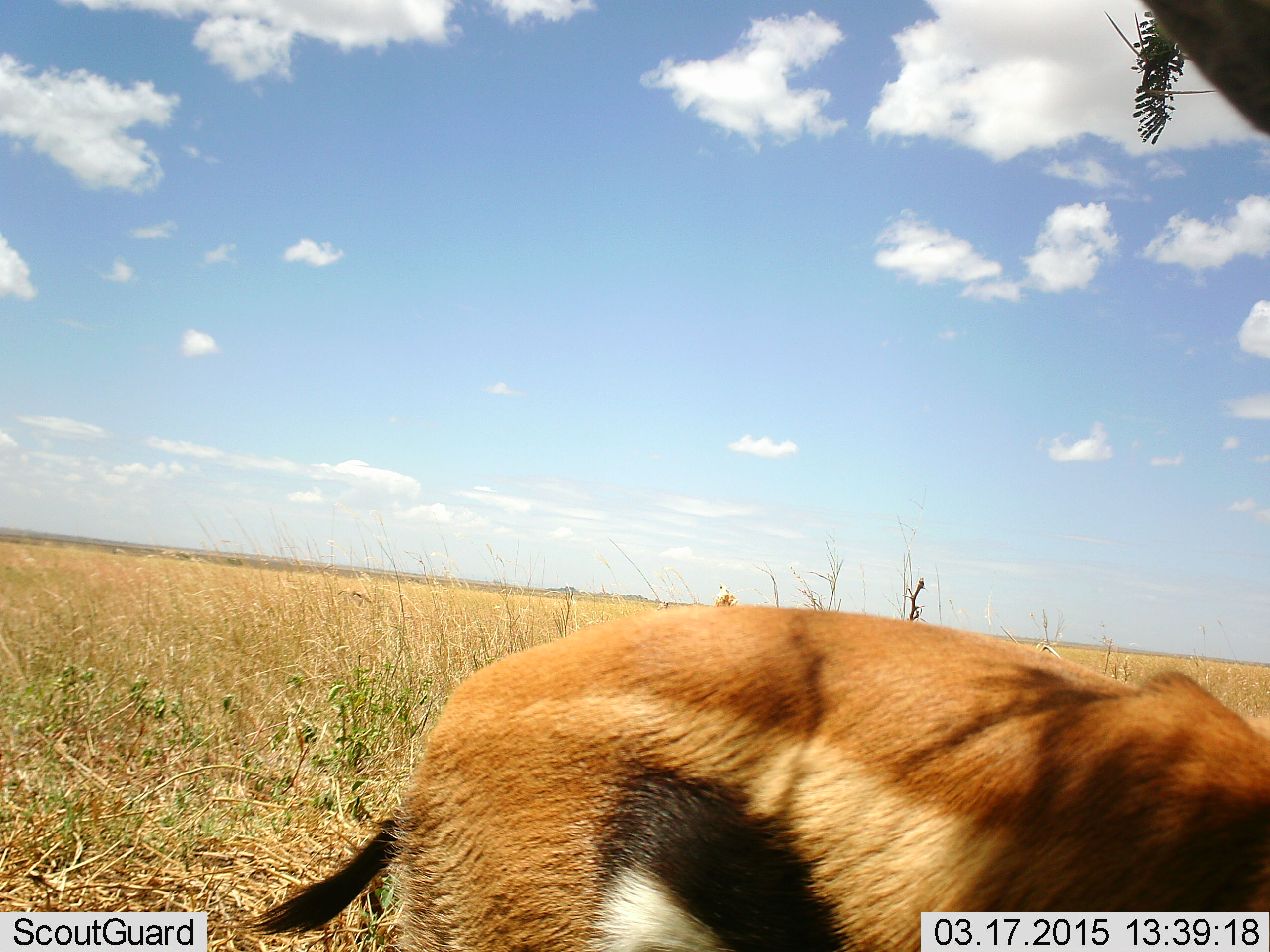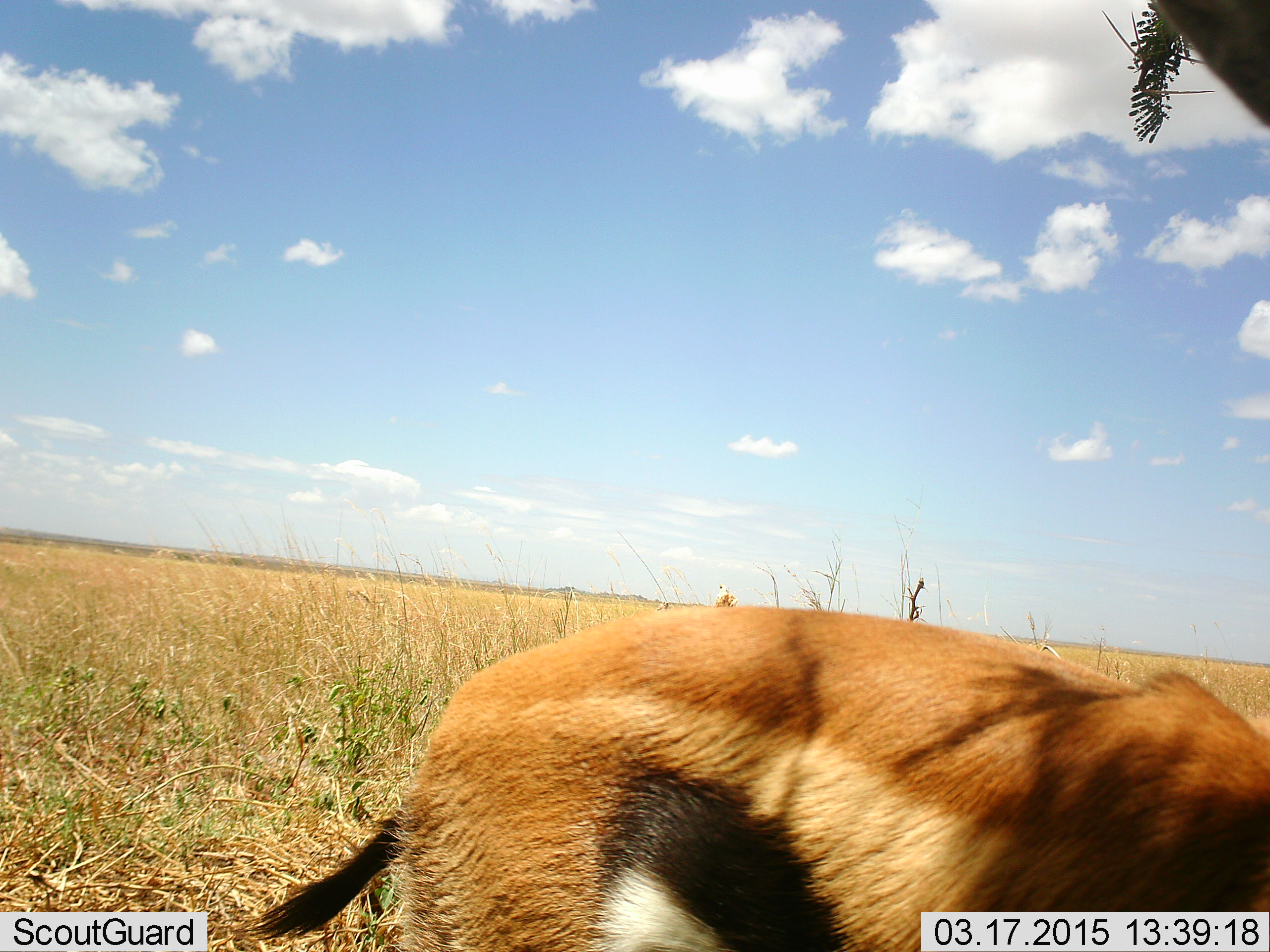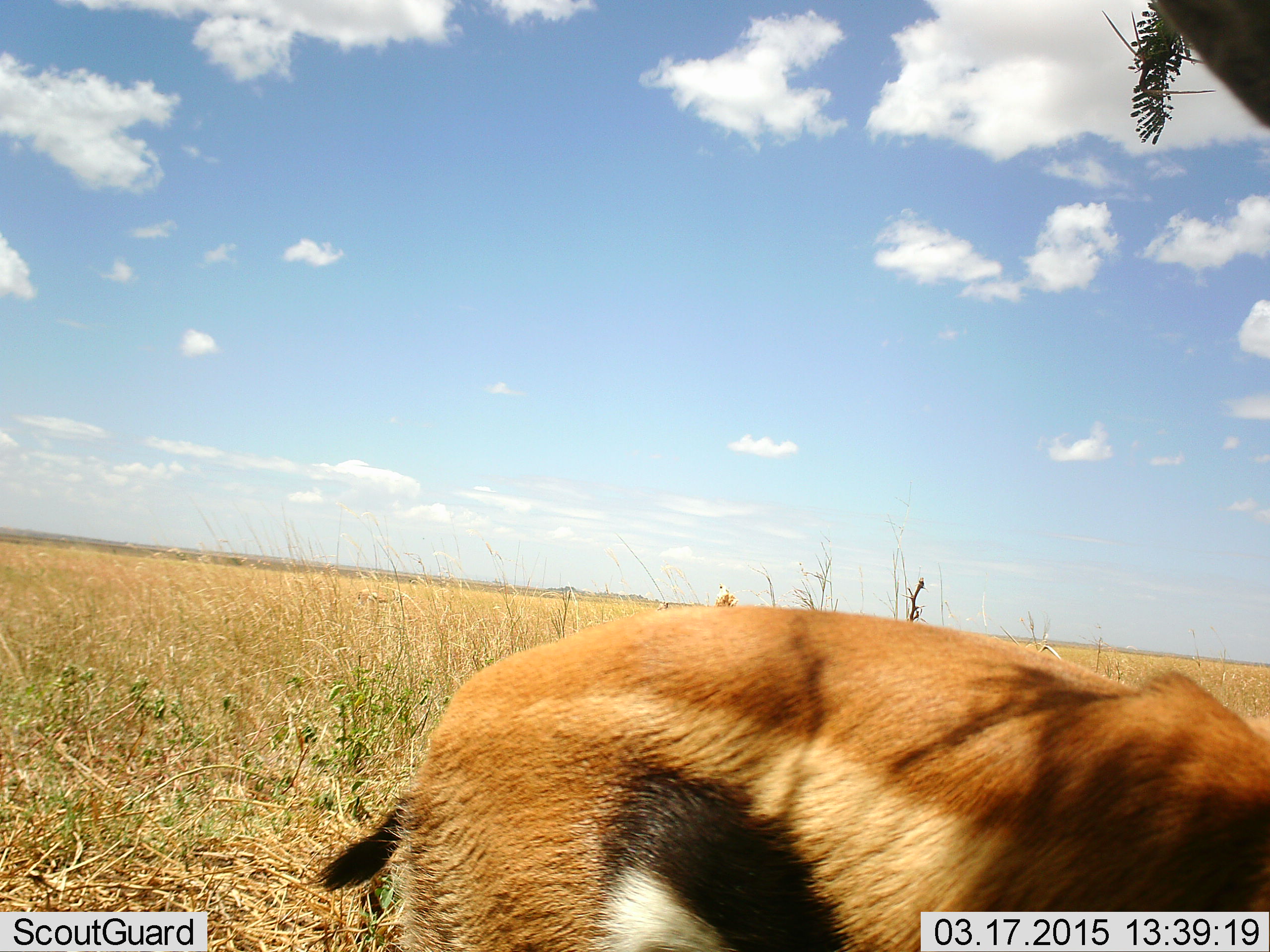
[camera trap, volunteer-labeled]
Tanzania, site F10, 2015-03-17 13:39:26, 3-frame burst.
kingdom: Animalia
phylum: Chordata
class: Mammalia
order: Artiodactyla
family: Bovidae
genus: Eudorcas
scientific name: Eudorcas thomsonii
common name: thomson's gazelle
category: gazellethomsons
Gazellethomsons (thomson's gazelle) (Eudorcas thomsonii), count 1. Behavior (volunteer vote fractions): standing 90%, resting 10%, moving 0%, interacting 0%. Young present (vote fraction): 0%. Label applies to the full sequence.